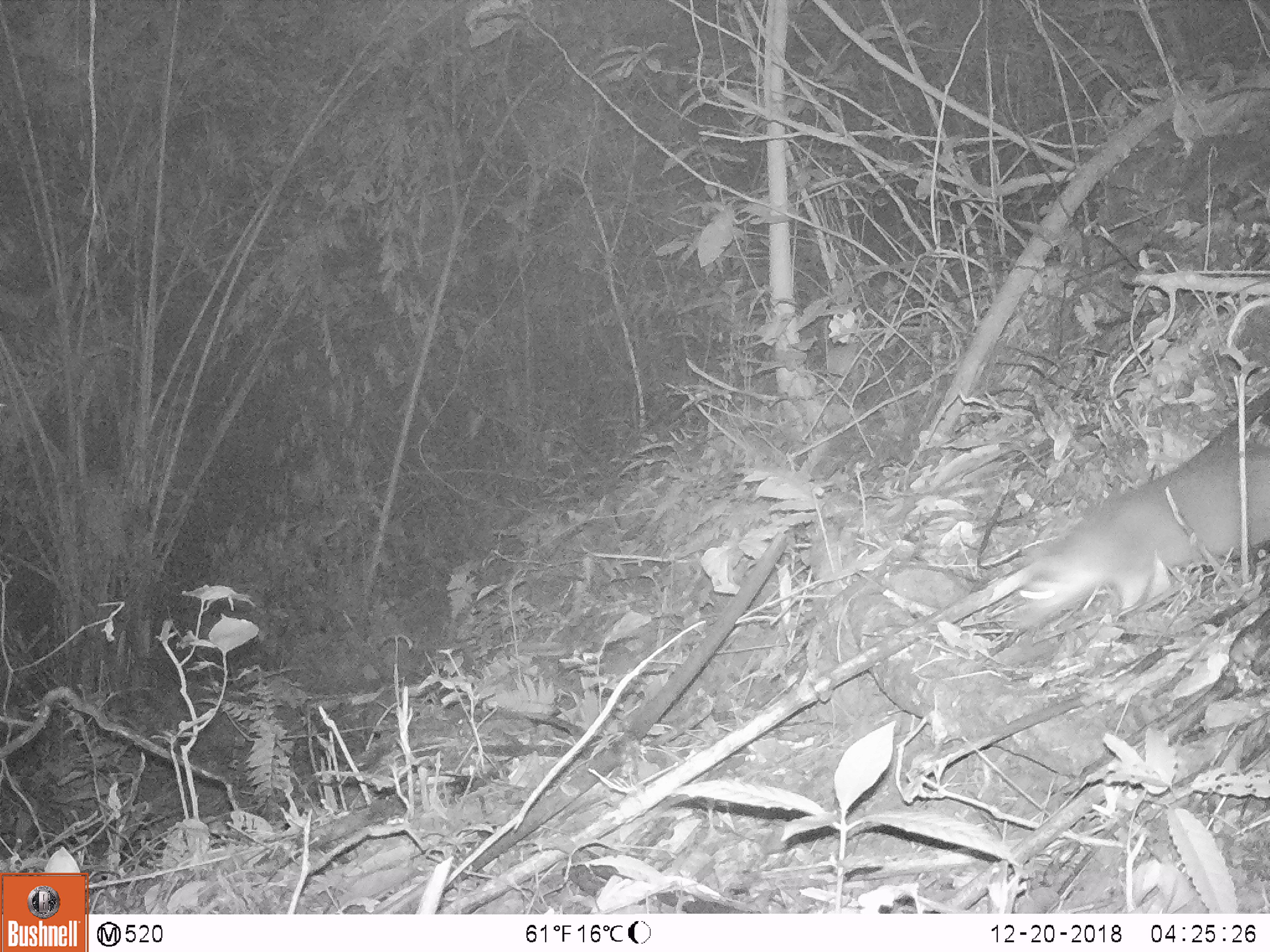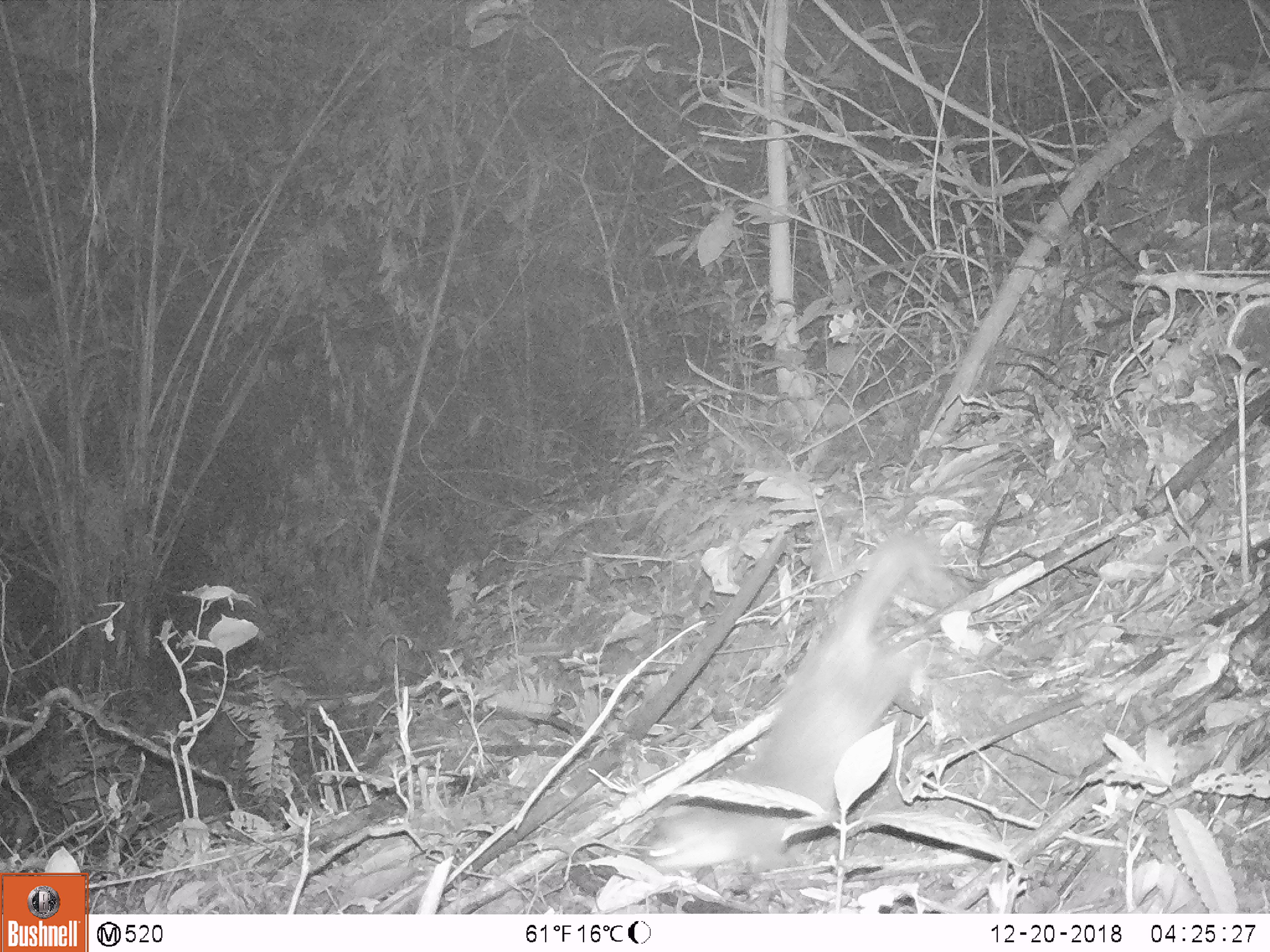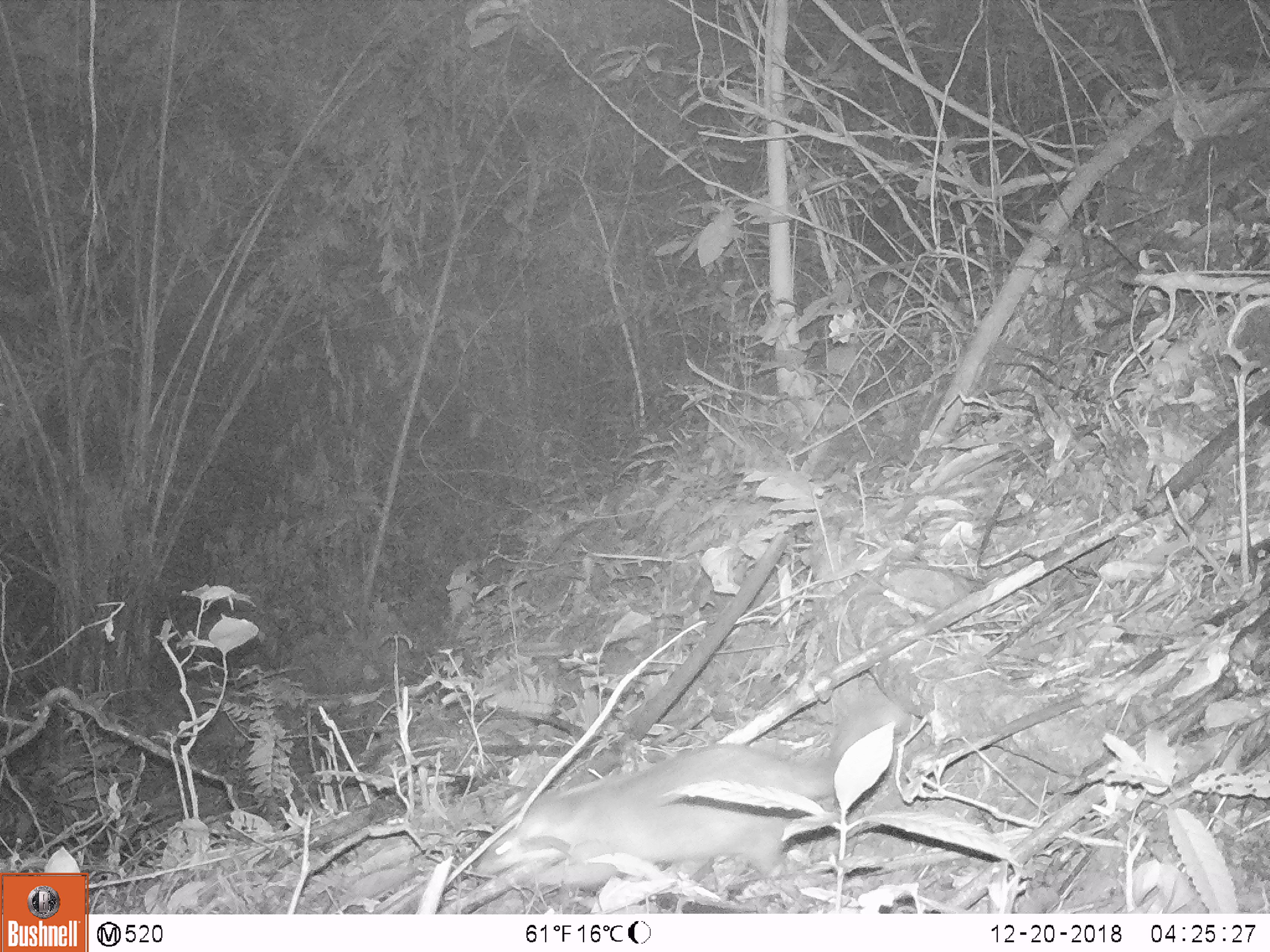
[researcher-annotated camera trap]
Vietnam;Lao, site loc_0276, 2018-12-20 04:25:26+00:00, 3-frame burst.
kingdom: Animalia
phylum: Chordata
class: Mammalia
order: Carnivora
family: Mustelidae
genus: Melogale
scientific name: Melogale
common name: ferret badger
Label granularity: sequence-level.